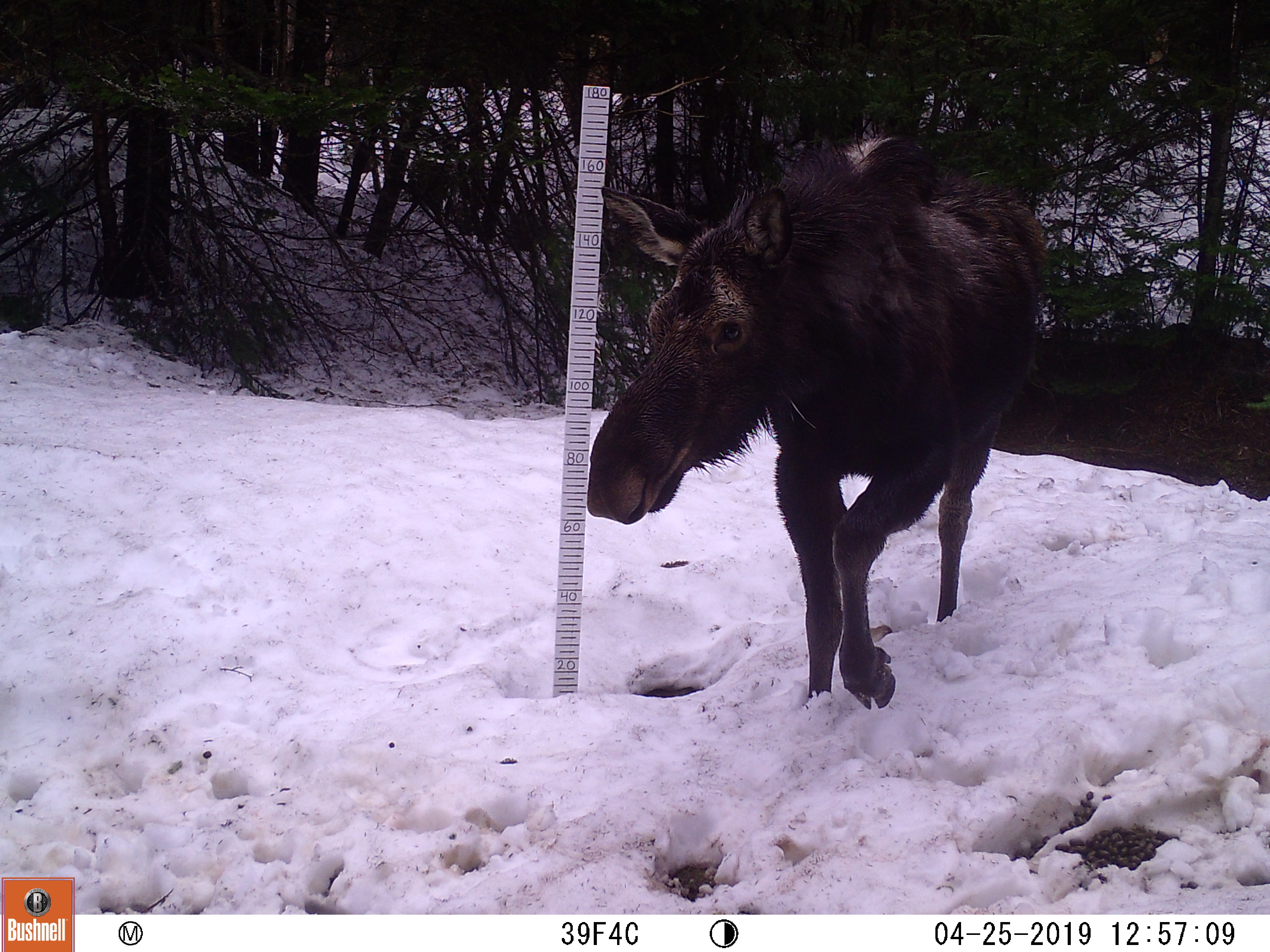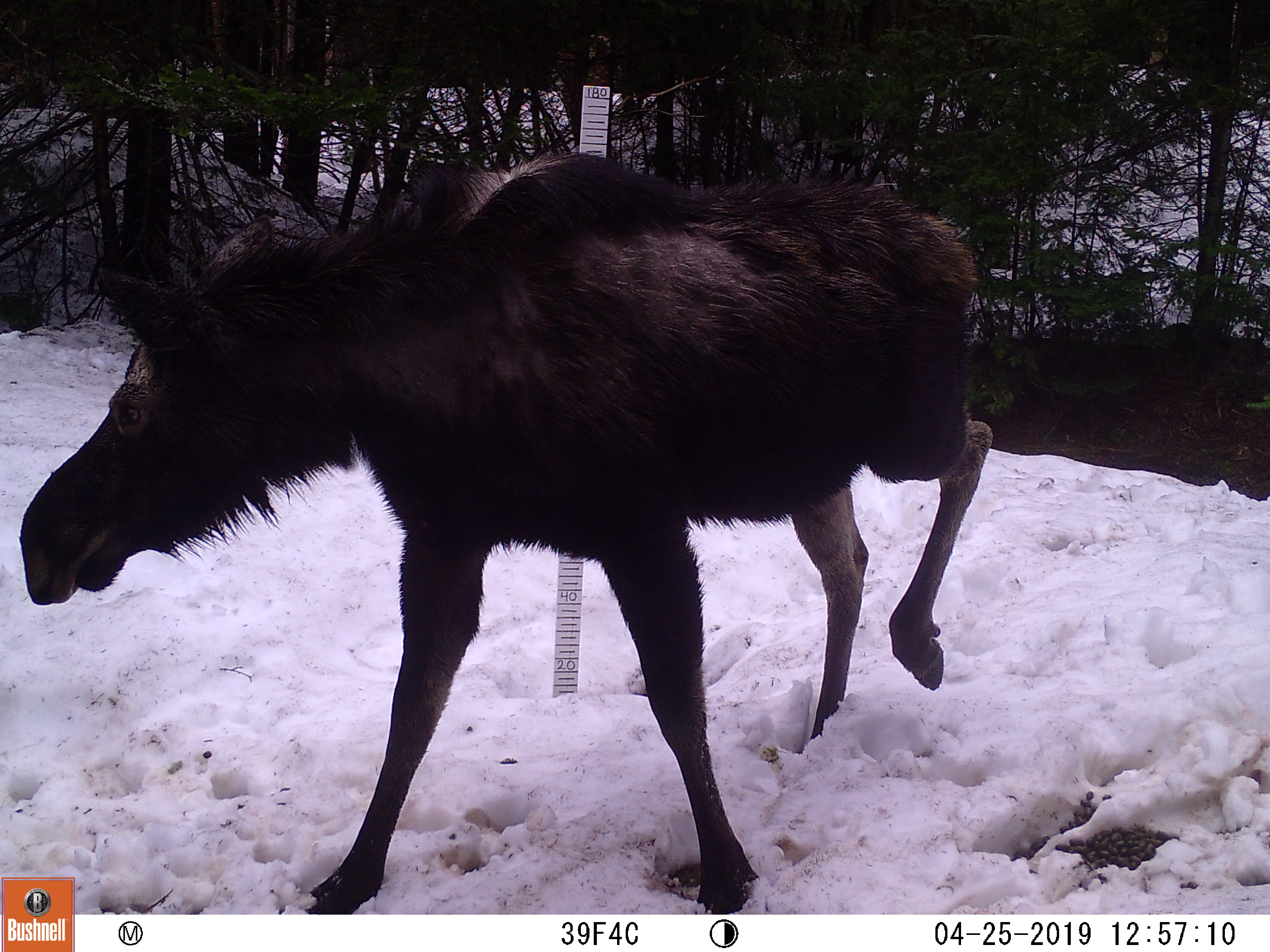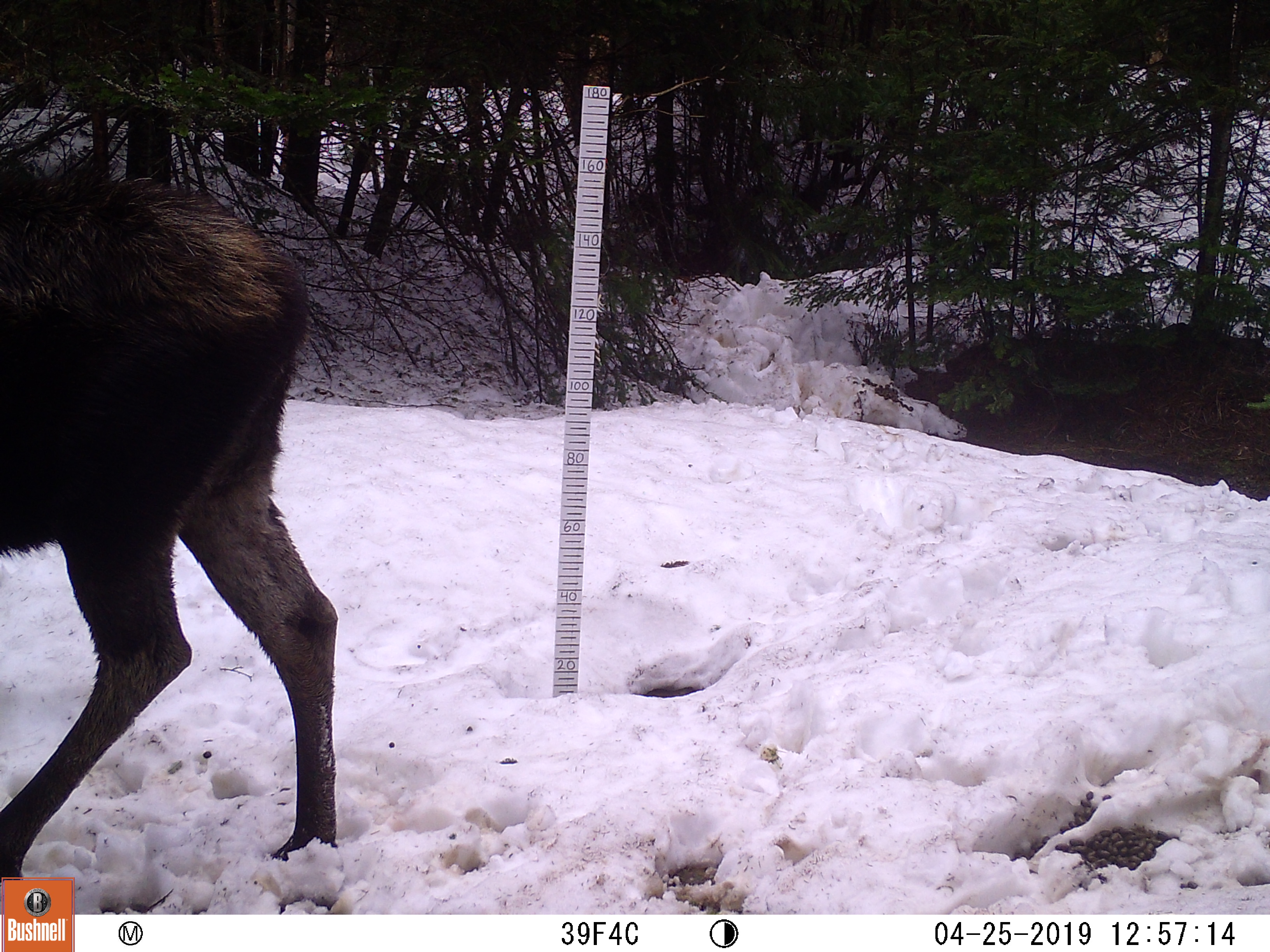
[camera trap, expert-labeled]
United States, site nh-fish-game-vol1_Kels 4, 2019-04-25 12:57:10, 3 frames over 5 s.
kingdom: Animalia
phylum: Chordata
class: Mammalia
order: Artiodactyla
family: Cervidae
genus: Alces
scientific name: Alces alces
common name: moose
Moose (Alces alces).